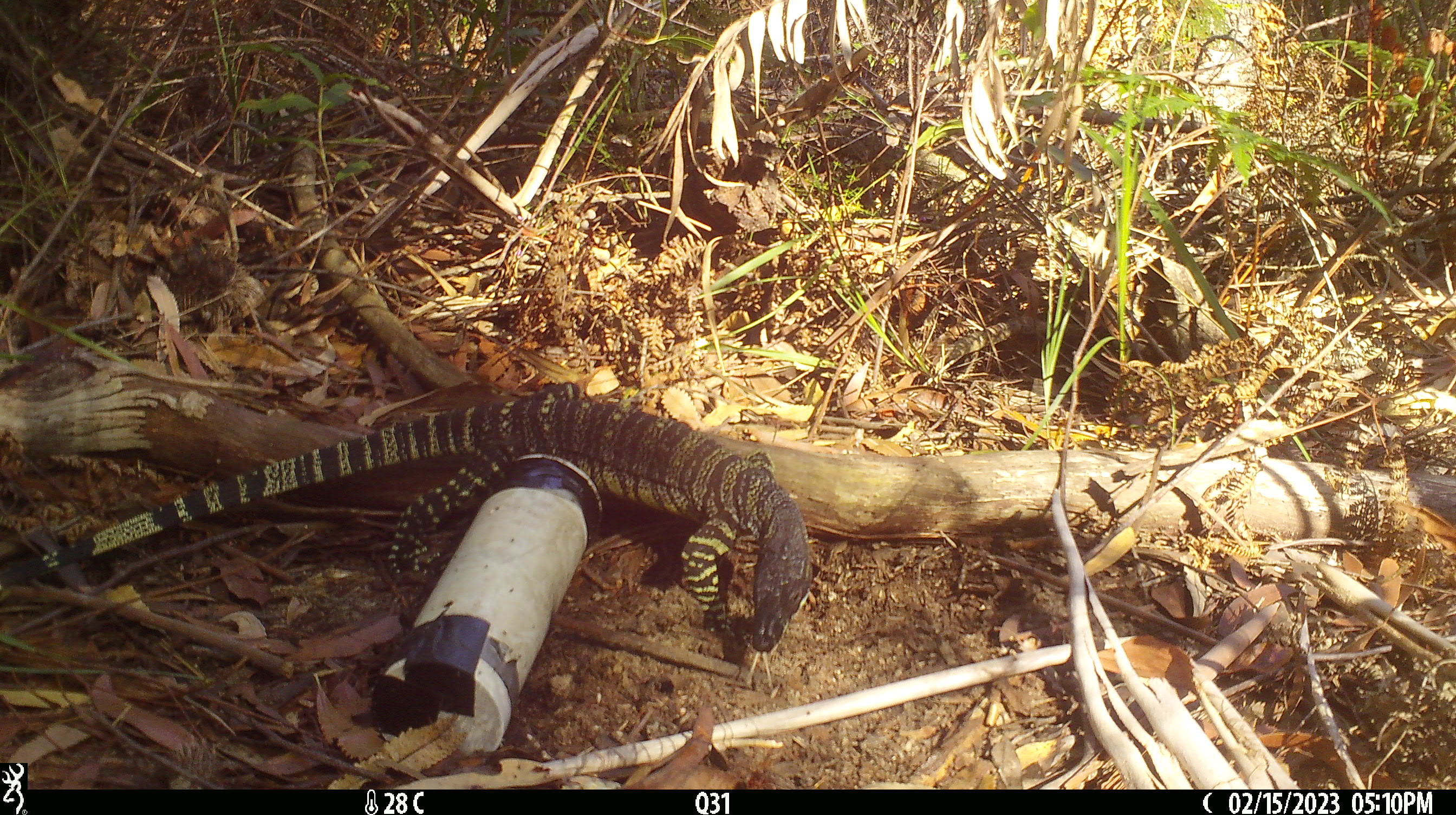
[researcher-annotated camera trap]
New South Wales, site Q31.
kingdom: Animalia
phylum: Chordata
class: Reptilia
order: Squamata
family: Varanidae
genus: Varanus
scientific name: Varanus varius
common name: lace monitor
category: goanna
Goanna (lace monitor) (Varanus varius).